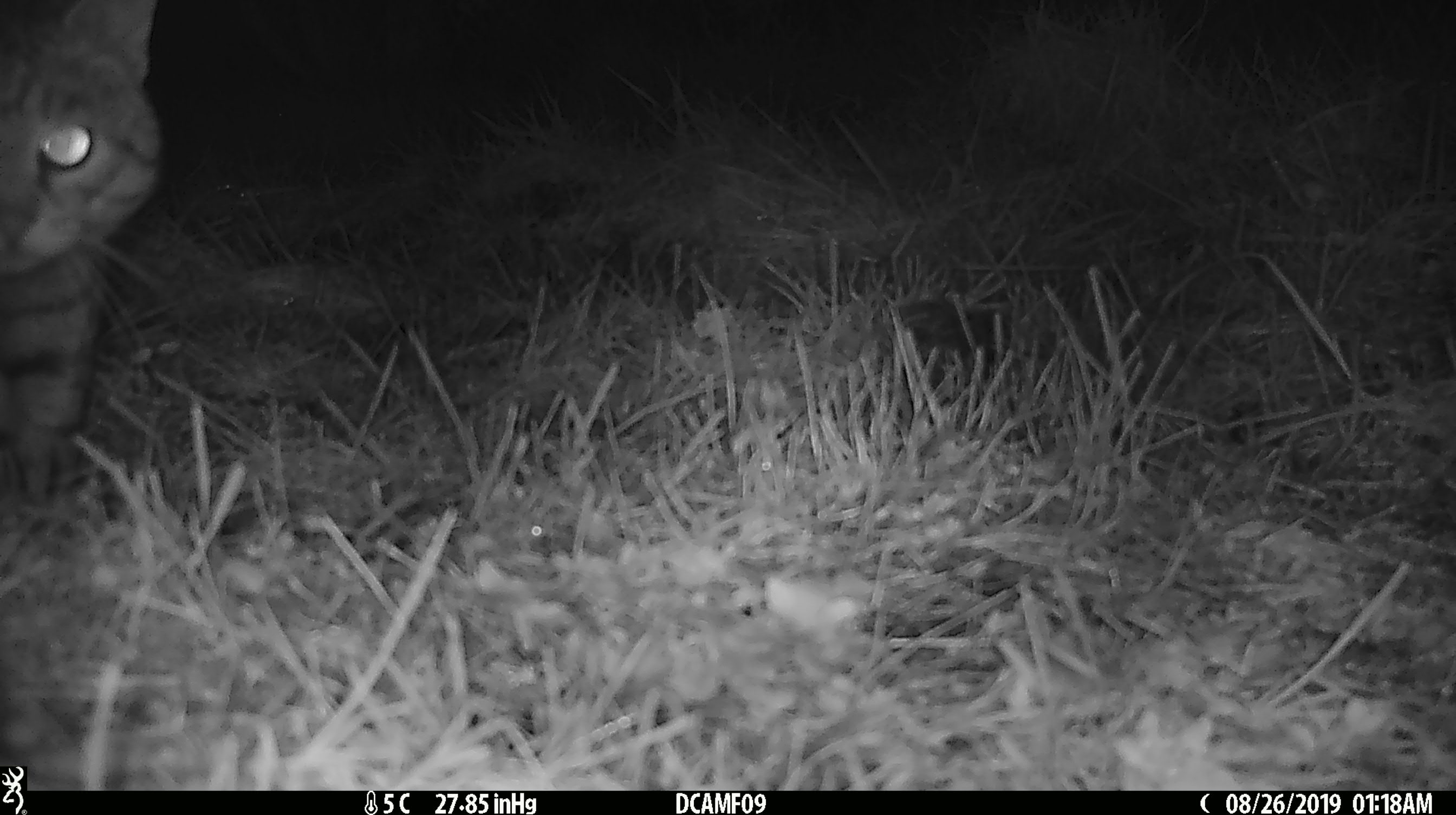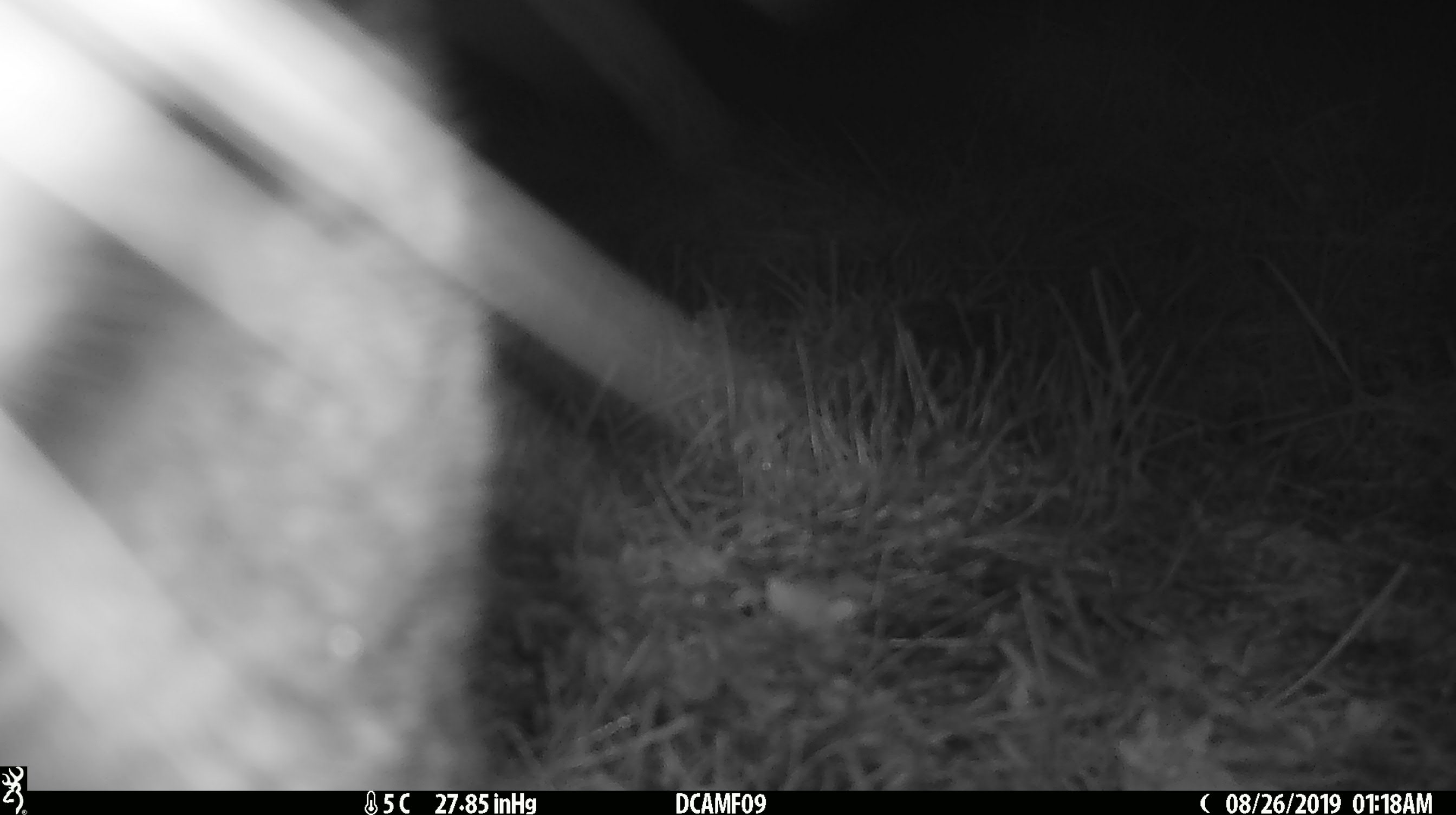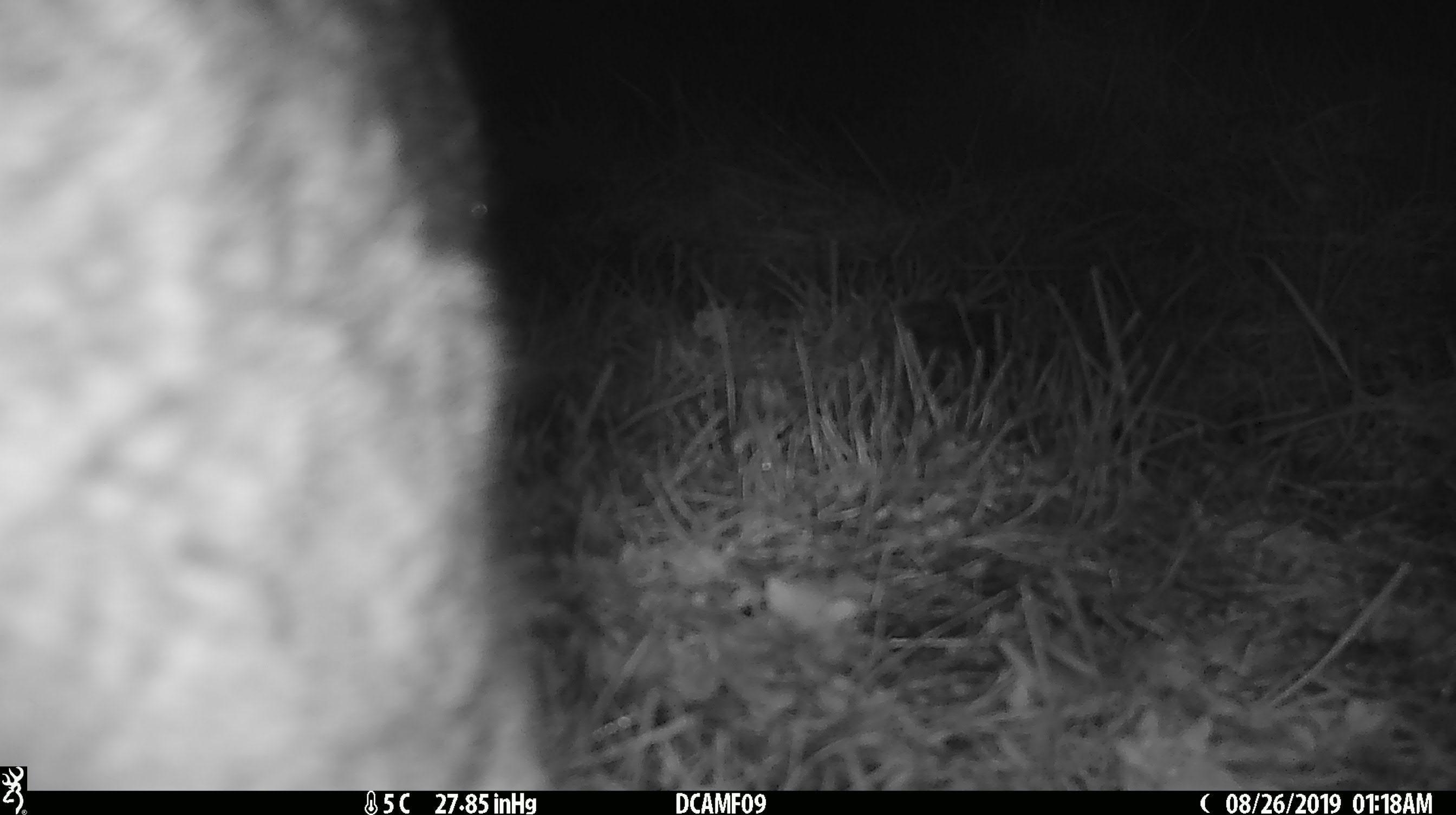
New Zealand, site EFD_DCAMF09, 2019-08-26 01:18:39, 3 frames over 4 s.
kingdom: Animalia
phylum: Chordata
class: Mammalia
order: Carnivora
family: Felidae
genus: Felis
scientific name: Felis catus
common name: domestic cat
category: cat